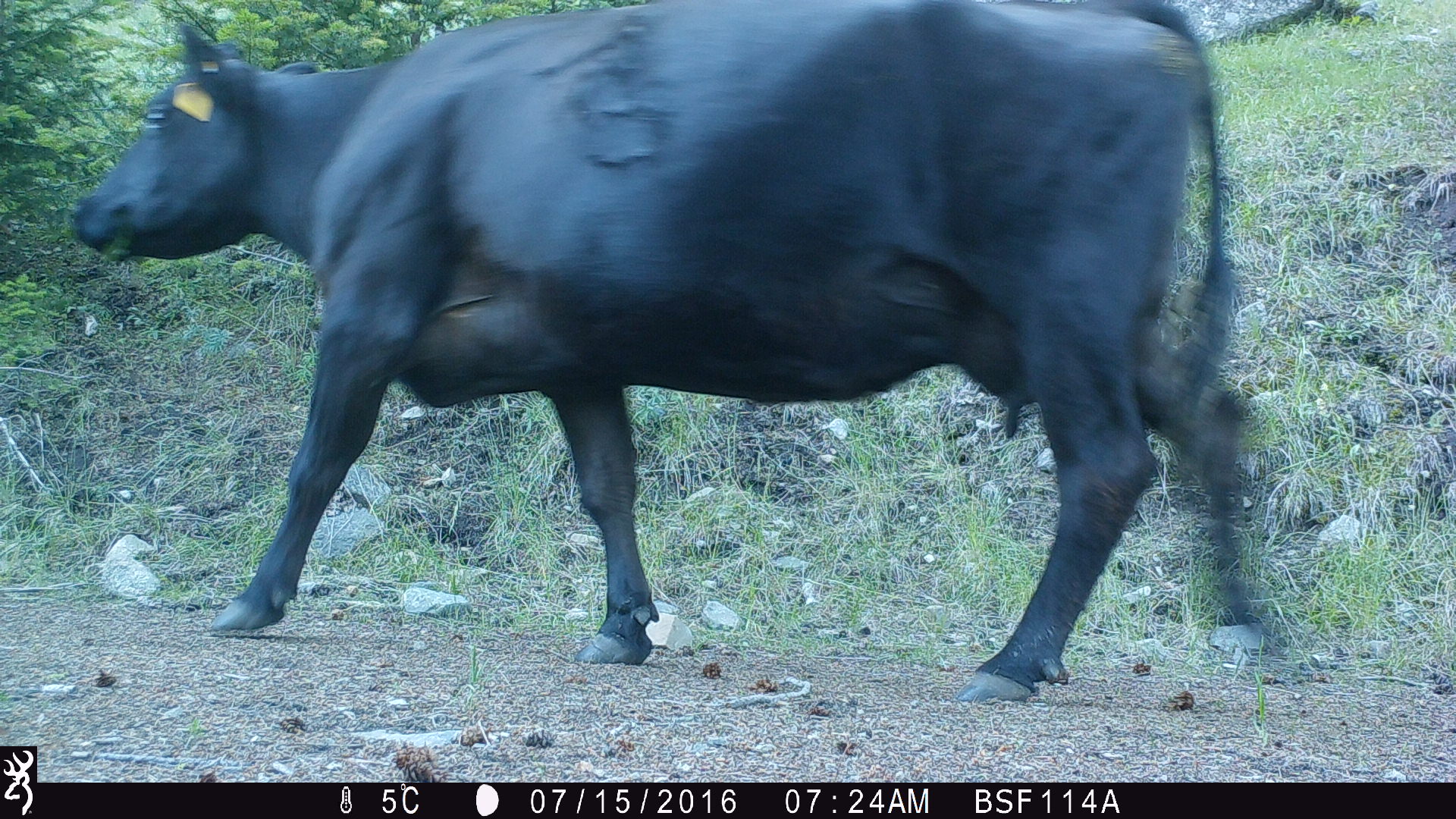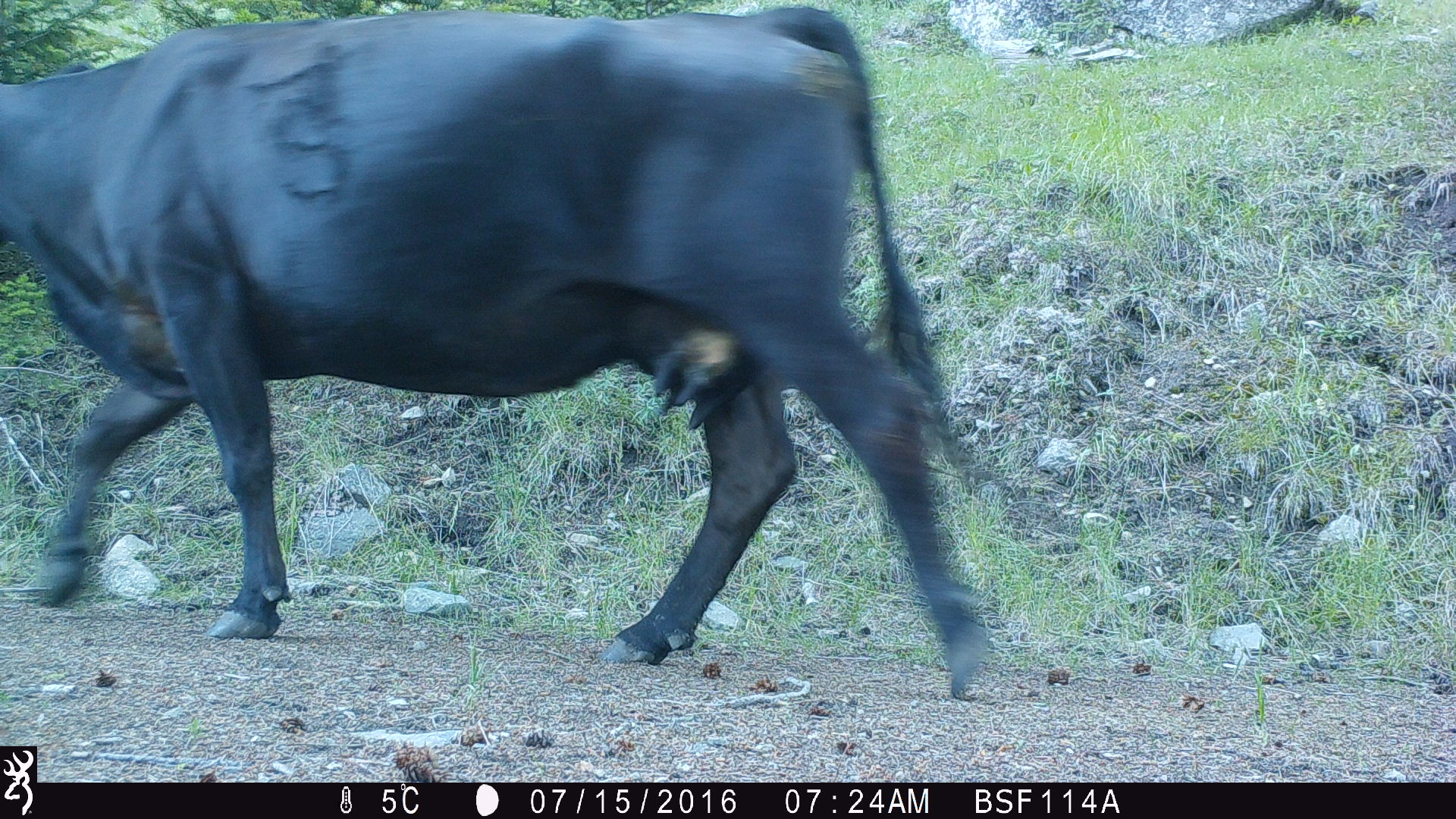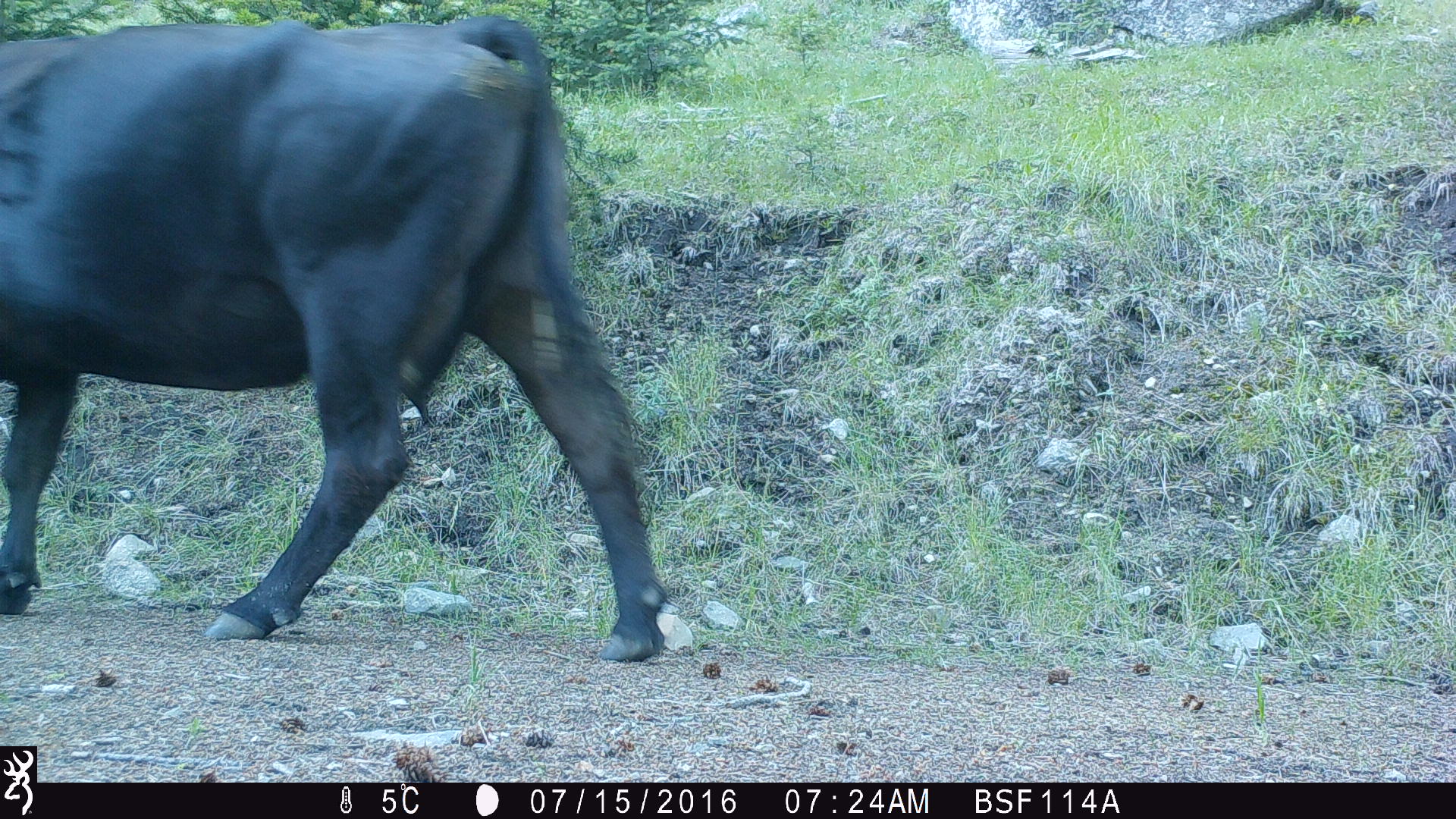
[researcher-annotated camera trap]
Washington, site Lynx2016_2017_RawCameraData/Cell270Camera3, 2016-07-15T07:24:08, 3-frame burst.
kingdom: Animalia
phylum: Chordata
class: Mammalia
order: Artiodactyla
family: Bovidae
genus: Bos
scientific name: Bos taurus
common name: domestic cattle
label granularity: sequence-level